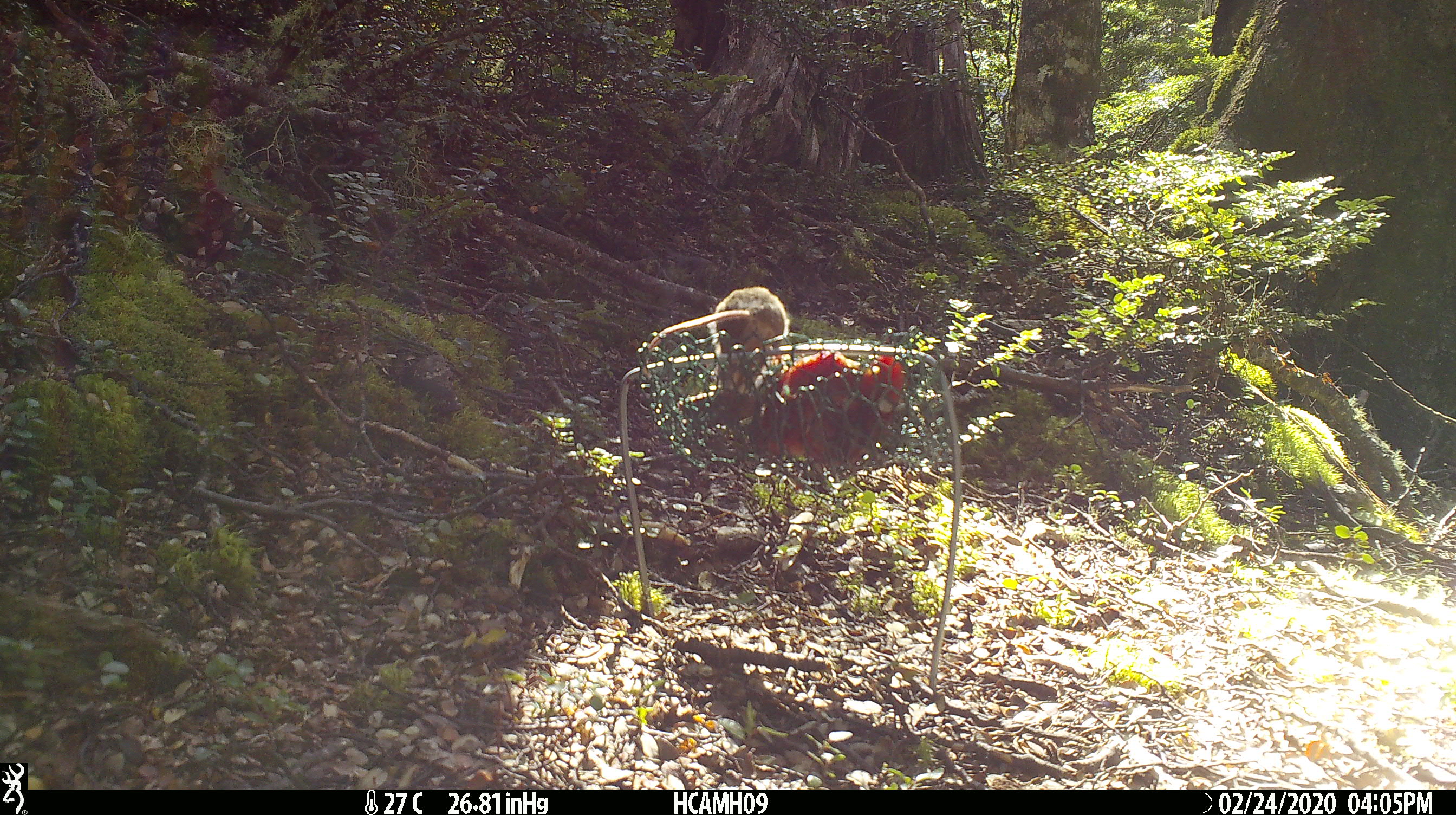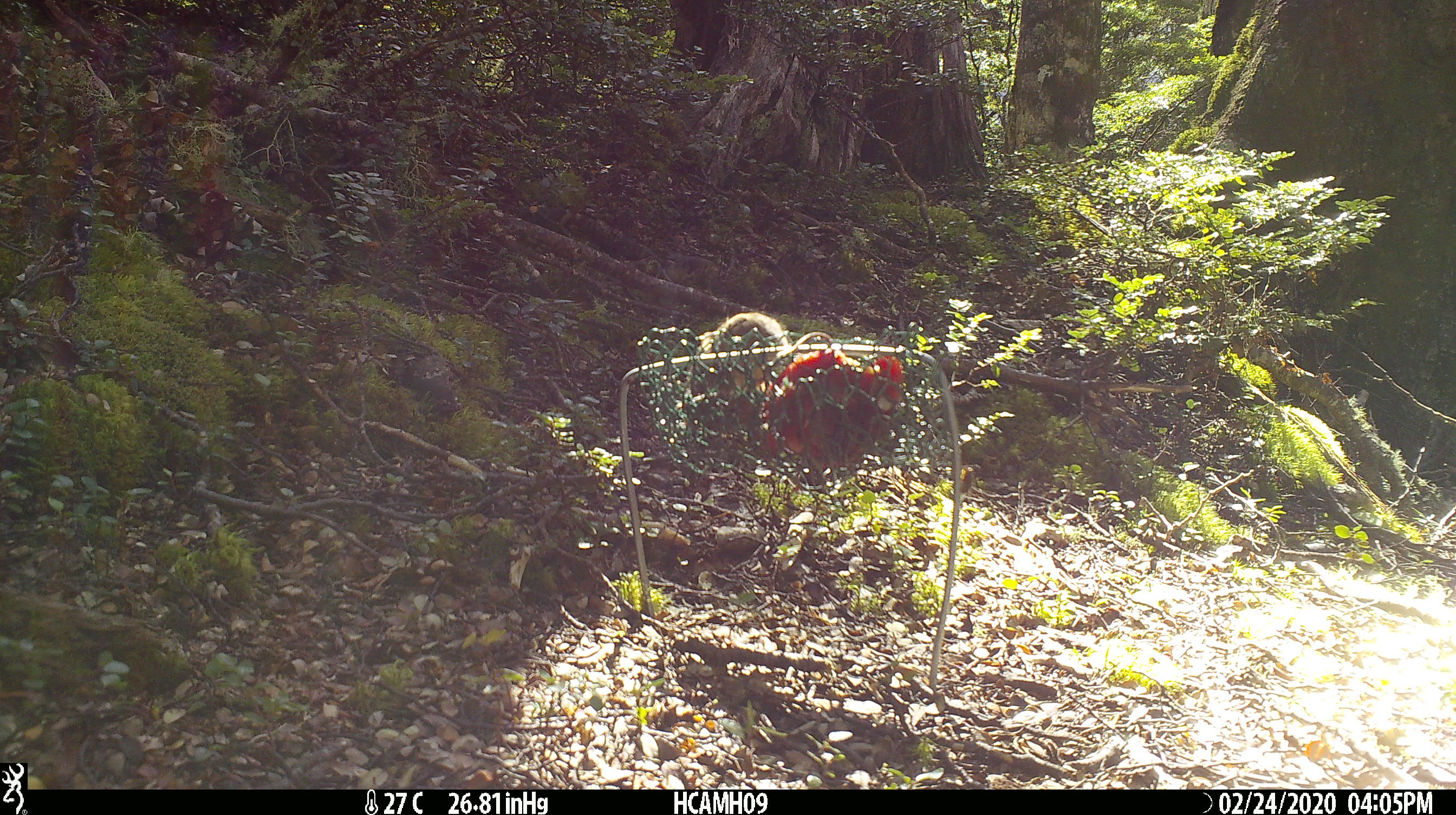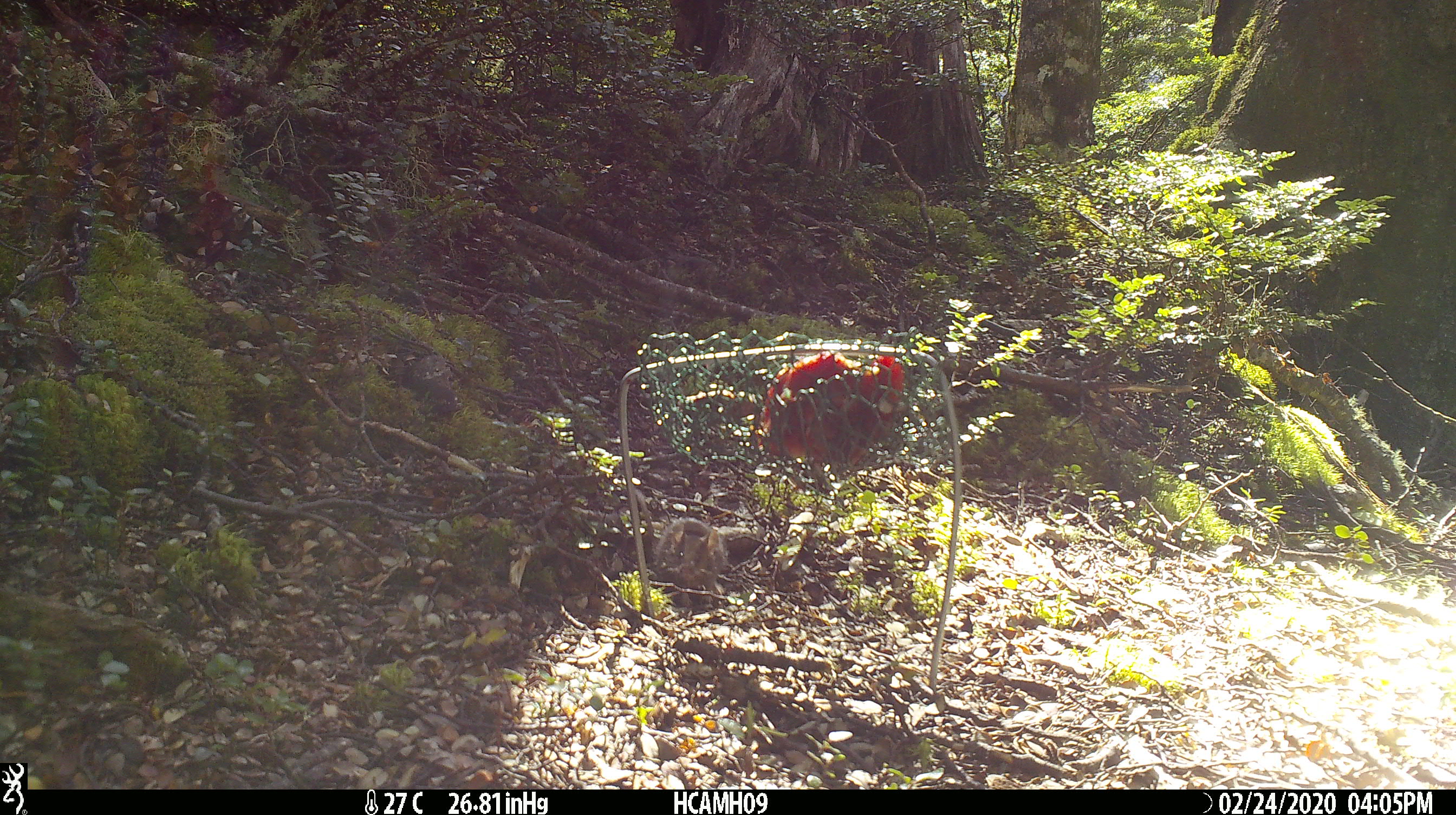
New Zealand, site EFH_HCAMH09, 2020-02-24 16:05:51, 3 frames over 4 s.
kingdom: Animalia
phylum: Chordata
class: Mammalia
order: Rodentia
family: Muridae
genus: Mus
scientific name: Mus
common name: mouse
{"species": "mouse (Mus)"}